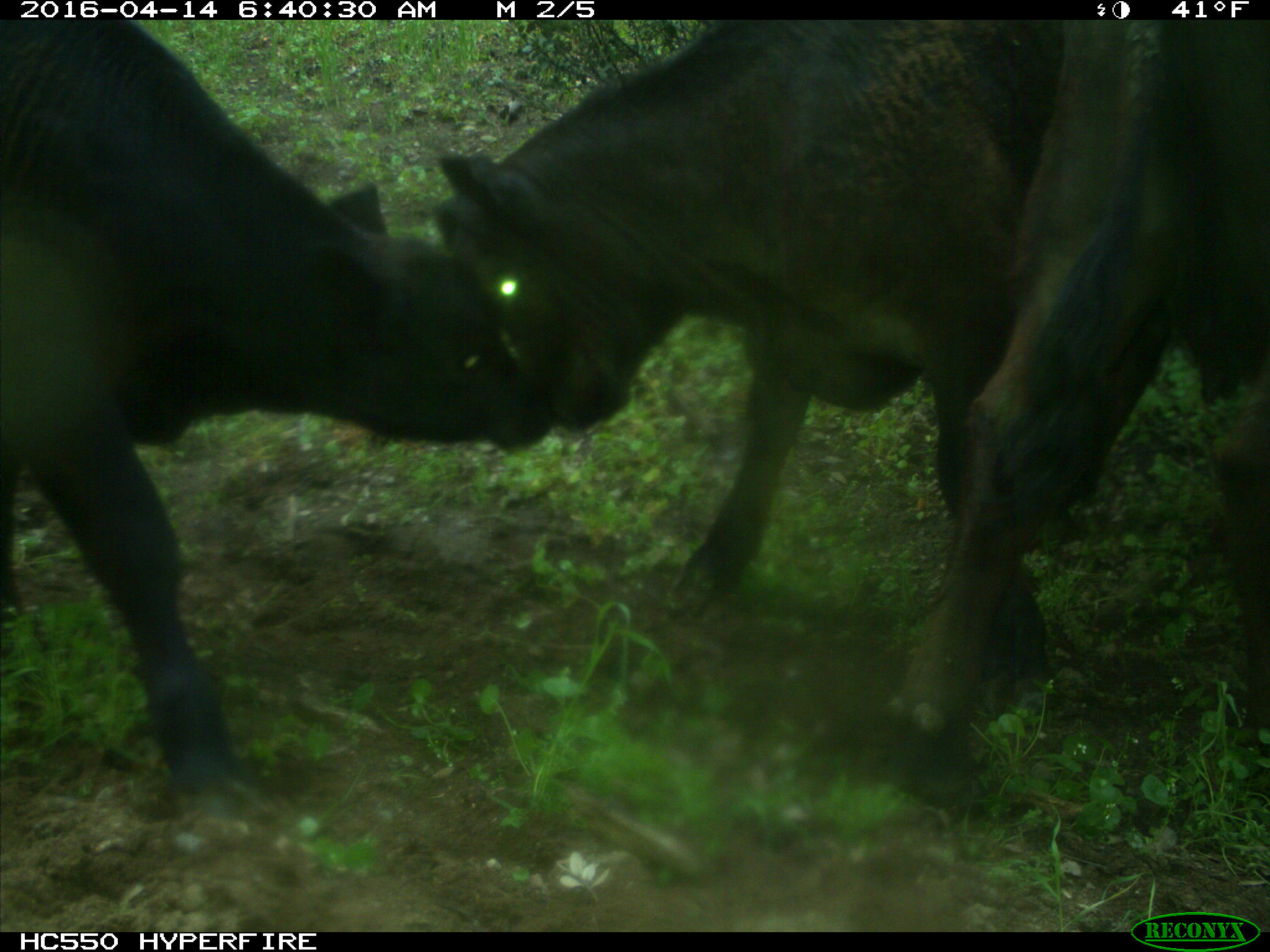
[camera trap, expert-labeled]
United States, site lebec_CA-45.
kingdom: Animalia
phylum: Chordata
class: Mammalia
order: Artiodactyla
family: Bovidae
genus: Bos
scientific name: Bos taurus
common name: domestic cow